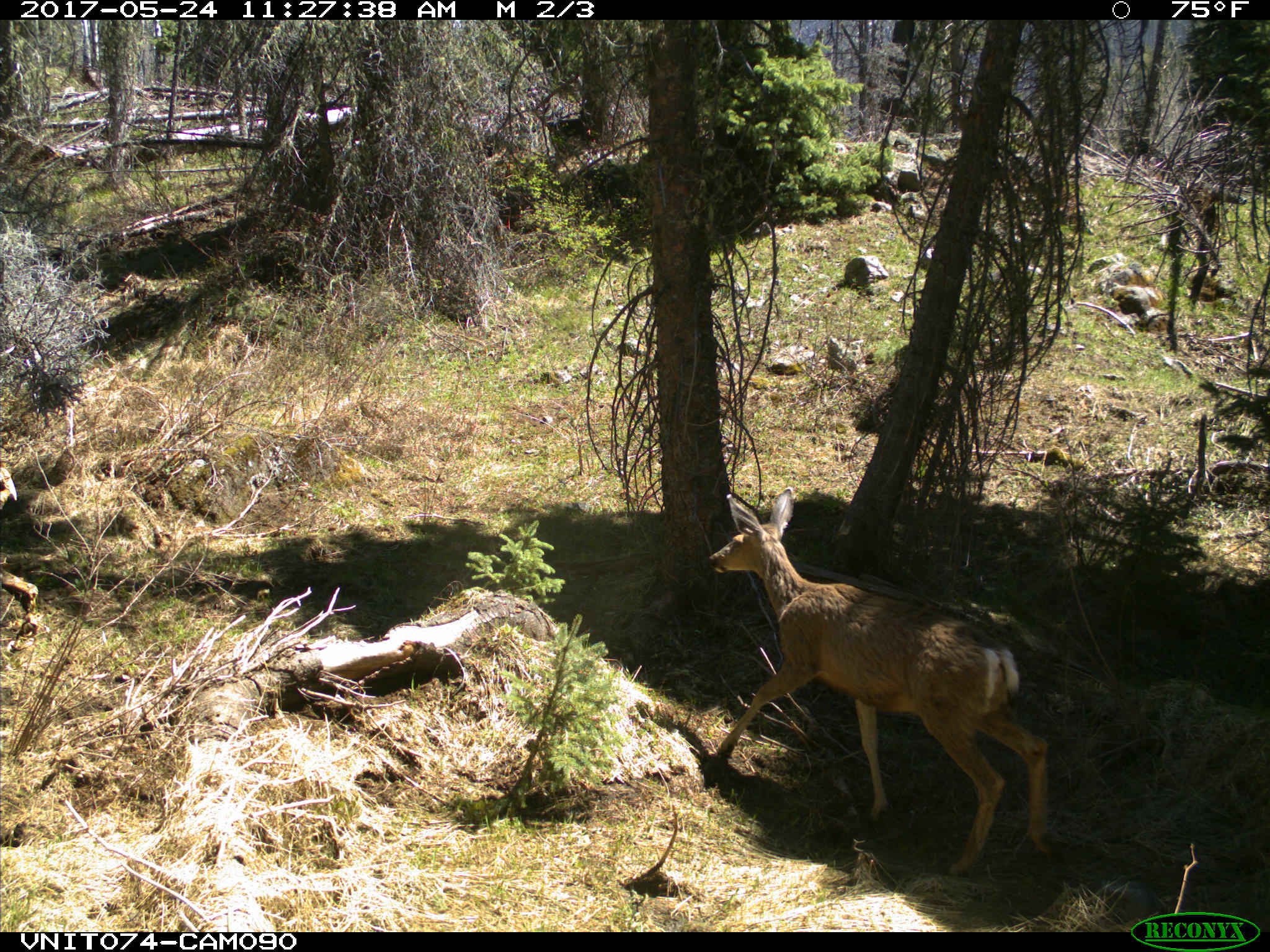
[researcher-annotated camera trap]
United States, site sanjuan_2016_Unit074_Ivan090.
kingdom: Animalia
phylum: Chordata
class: Mammalia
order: Artiodactyla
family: Cervidae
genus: Odocoileus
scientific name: Odocoileus hemionus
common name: mule deer